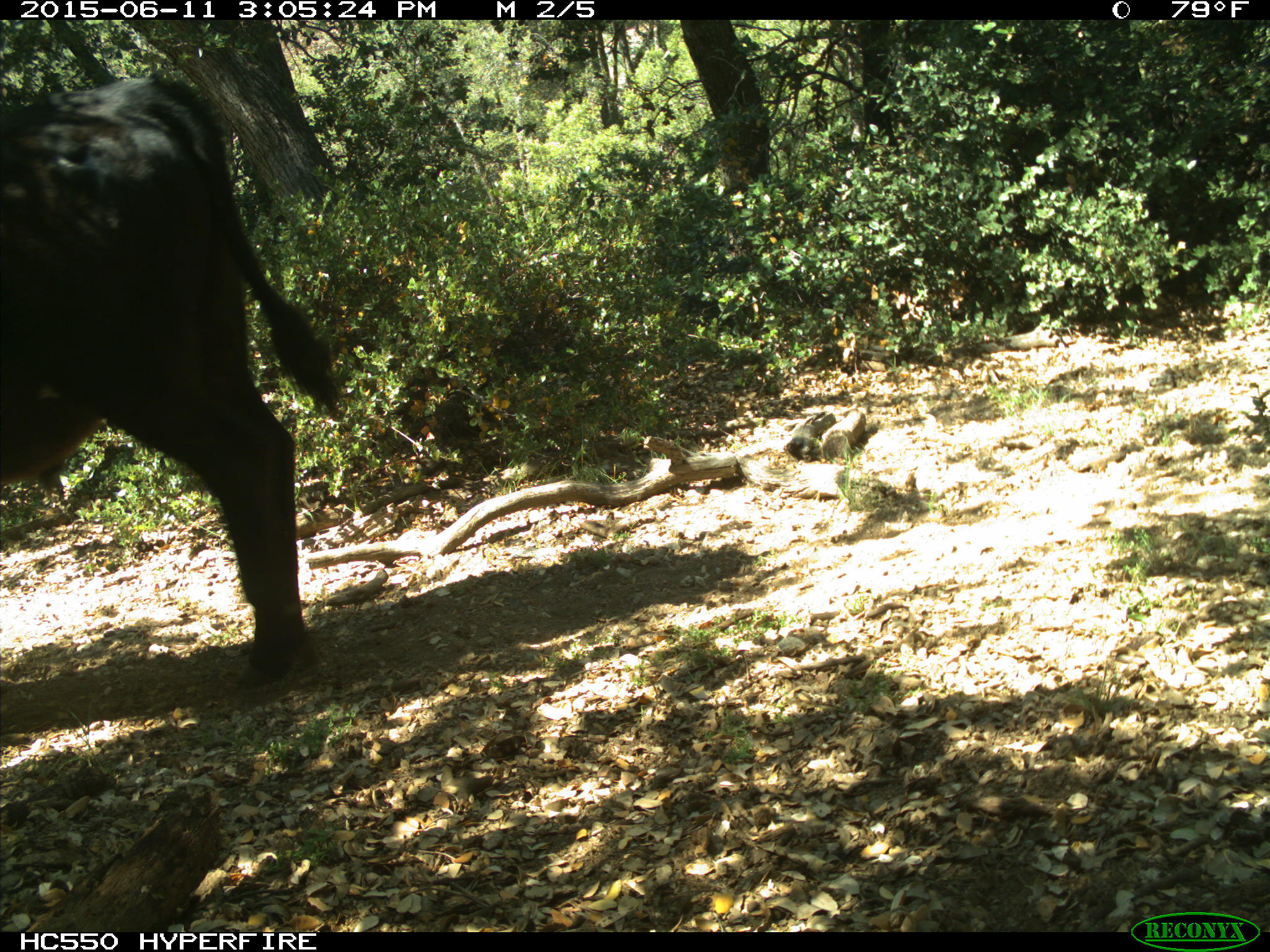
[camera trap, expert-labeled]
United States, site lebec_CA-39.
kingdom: Animalia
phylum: Chordata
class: Mammalia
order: Artiodactyla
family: Bovidae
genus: Bos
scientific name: Bos taurus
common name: domestic cow